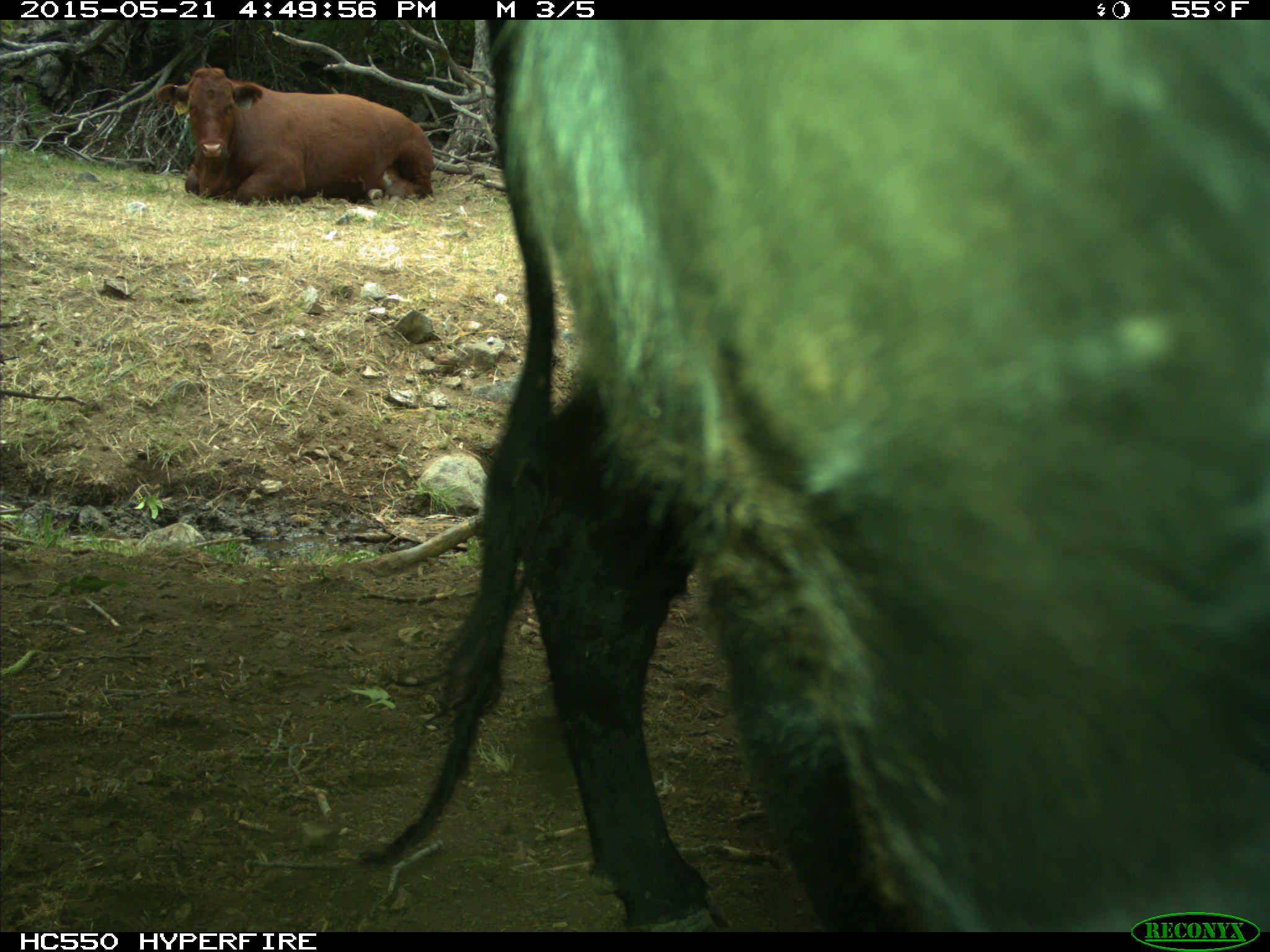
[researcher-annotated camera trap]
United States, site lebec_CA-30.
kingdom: Animalia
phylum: Chordata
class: Mammalia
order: Artiodactyla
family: Bovidae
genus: Bos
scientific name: Bos taurus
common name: domestic cow